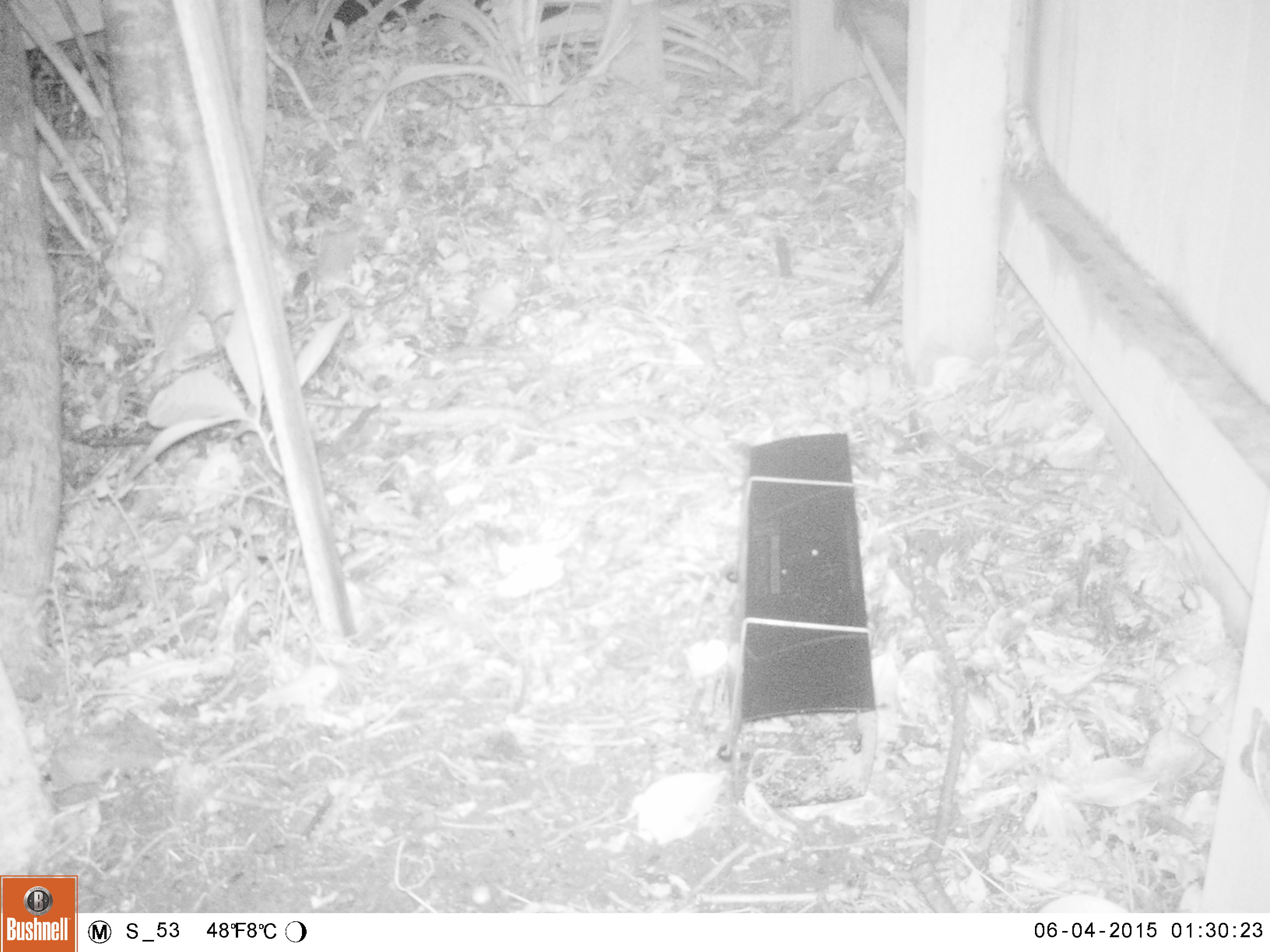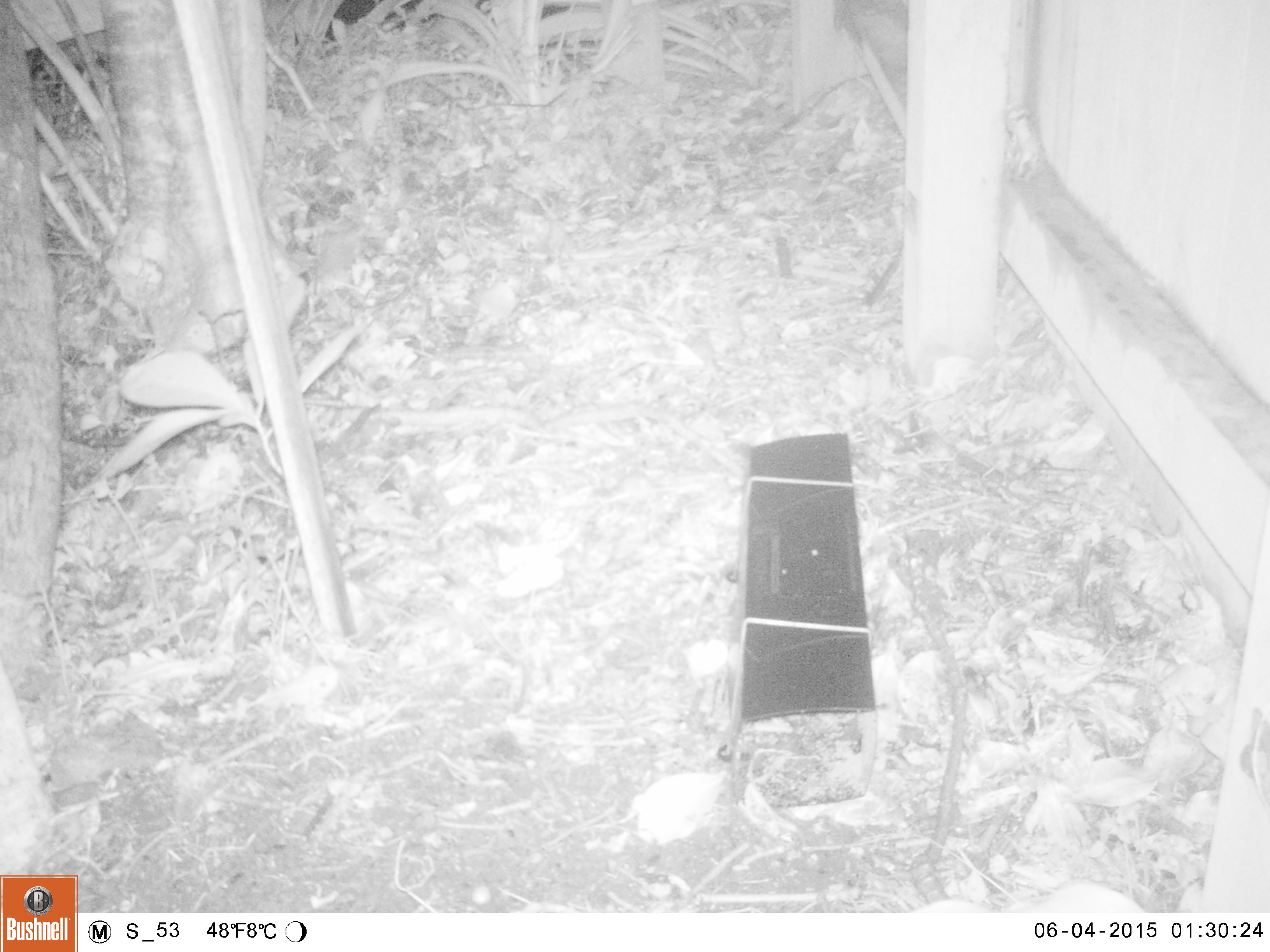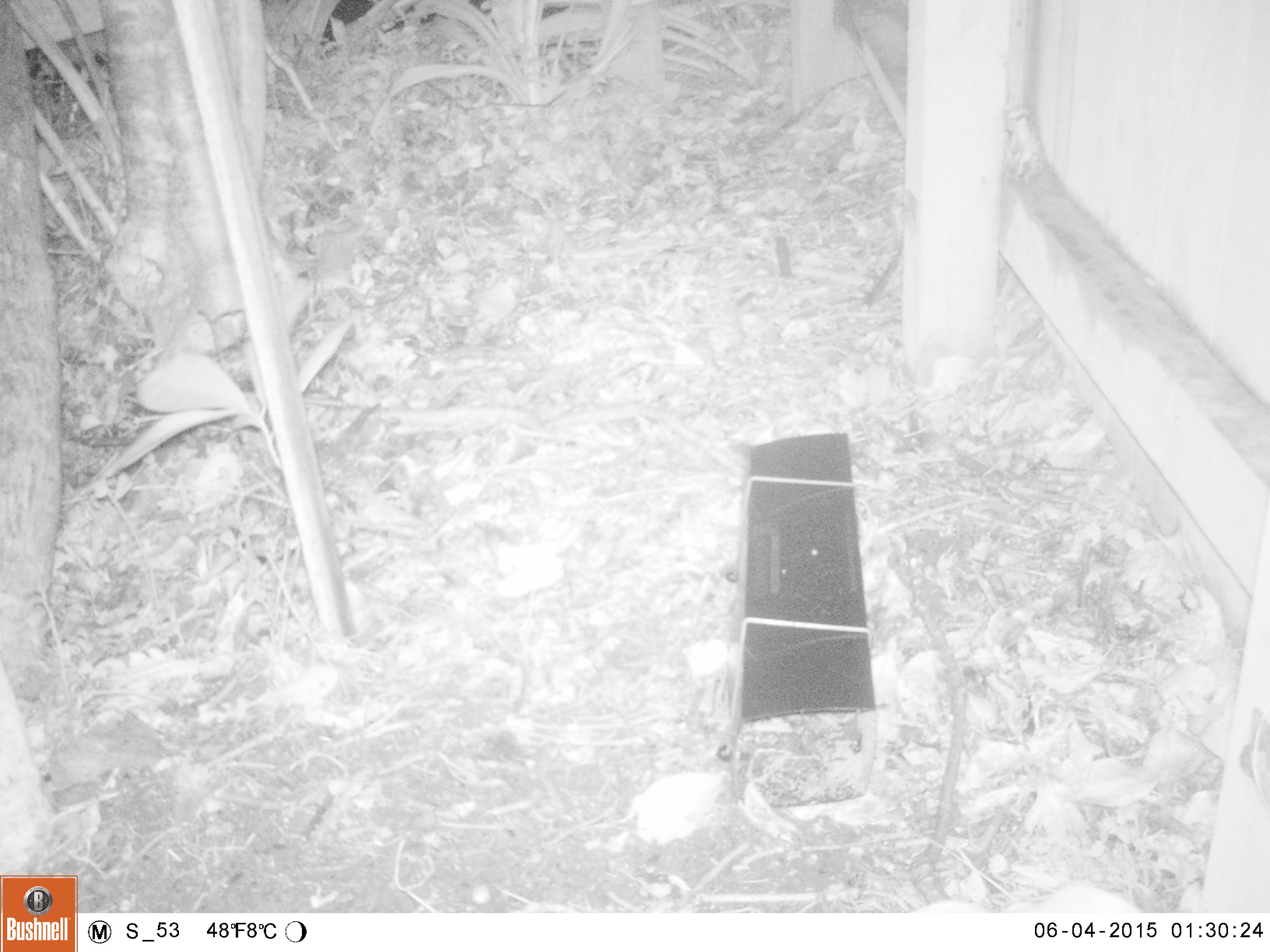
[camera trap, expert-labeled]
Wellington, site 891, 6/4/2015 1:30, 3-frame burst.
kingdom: Animalia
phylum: Chordata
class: Mammalia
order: Rodentia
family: Muridae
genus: Mus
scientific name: Mus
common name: mouse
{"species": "mouse (Mus)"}